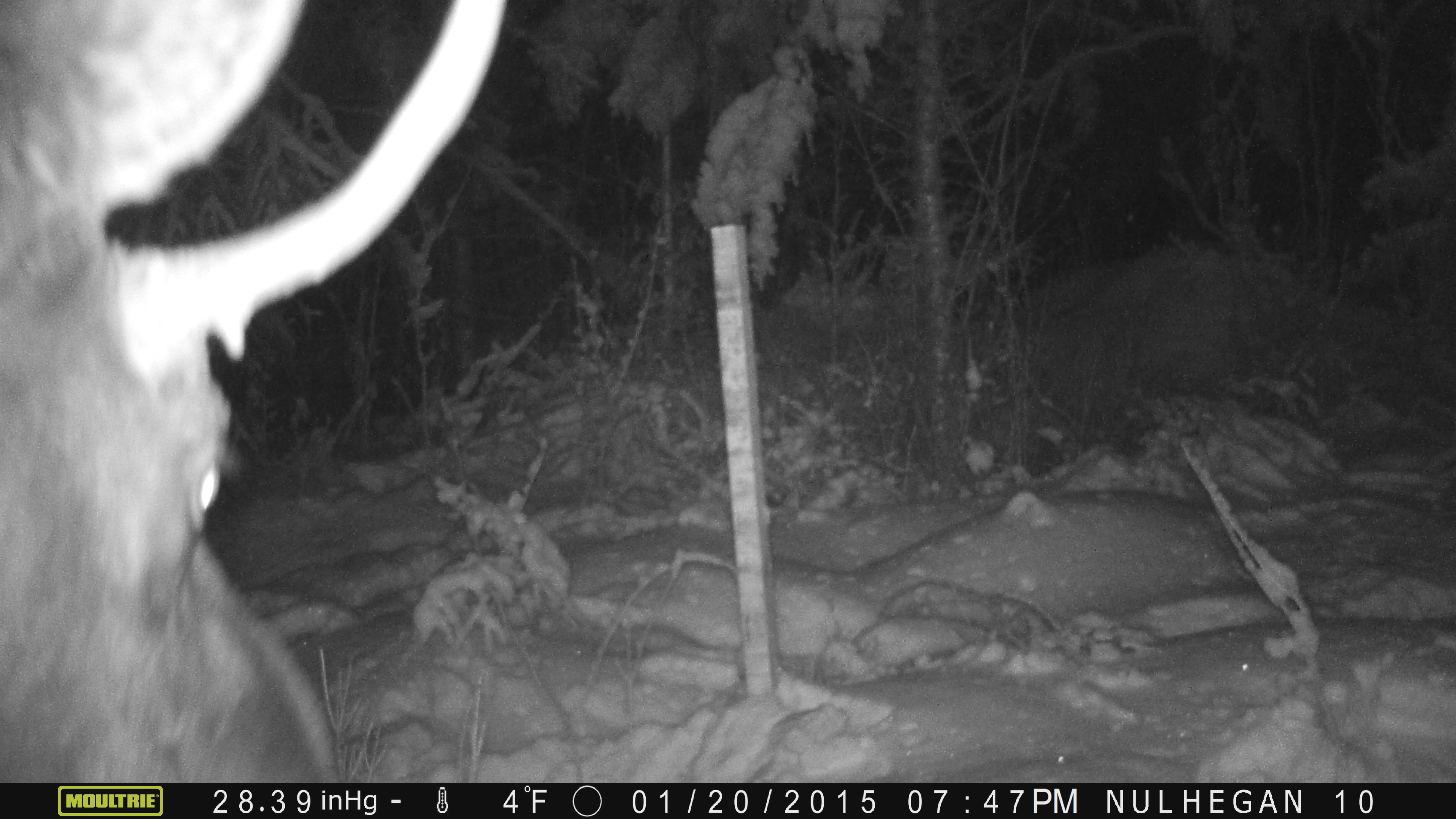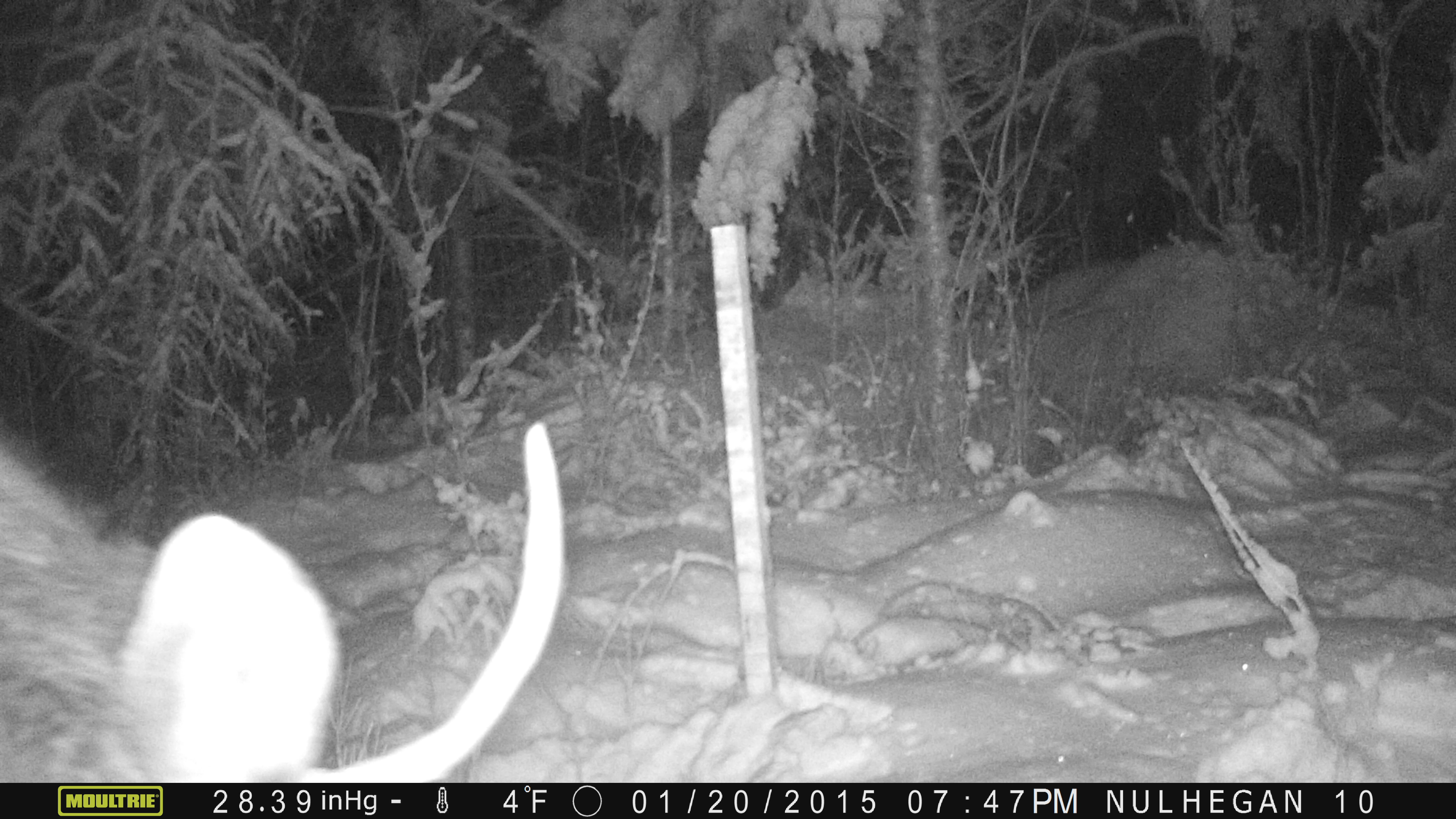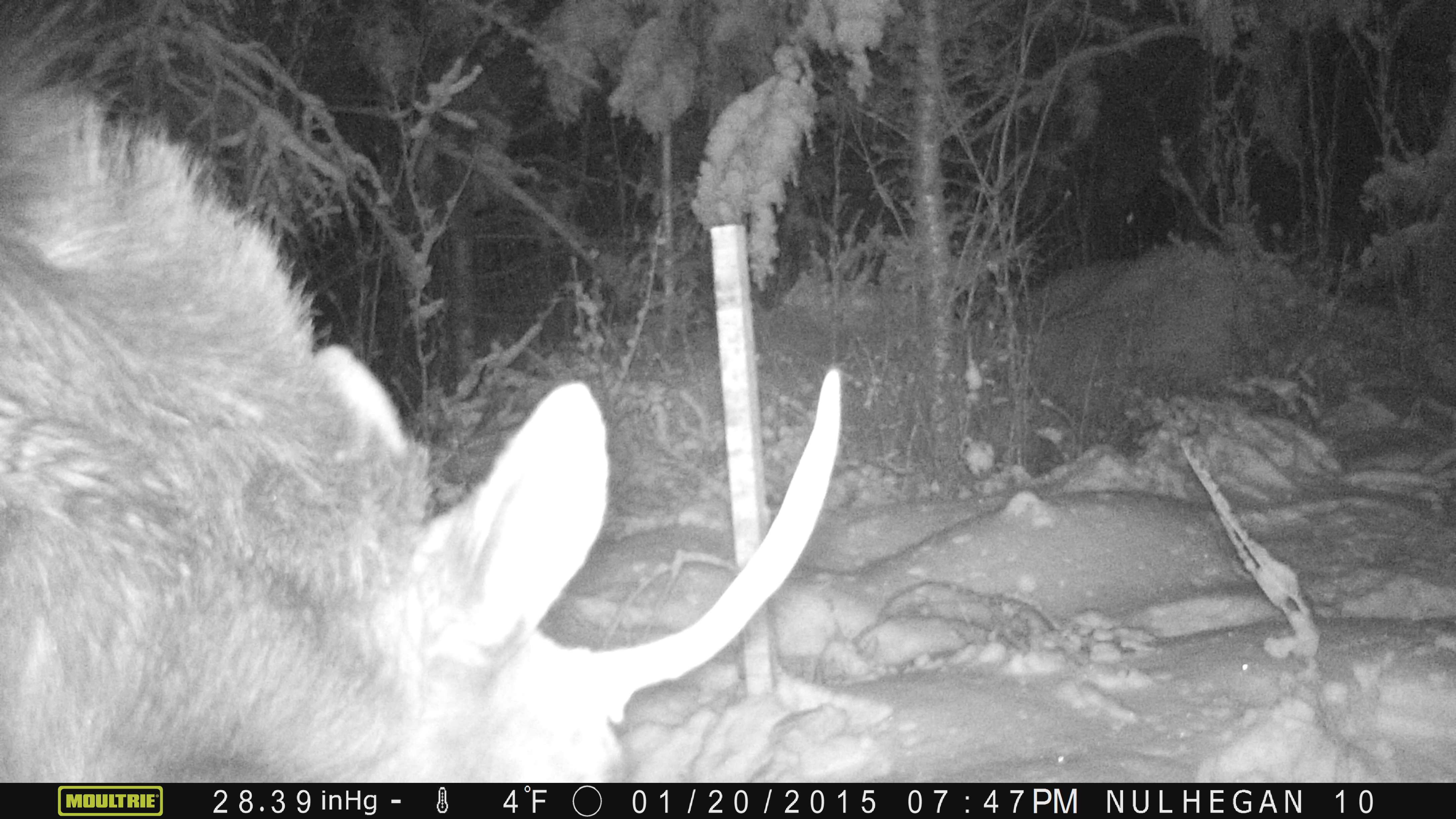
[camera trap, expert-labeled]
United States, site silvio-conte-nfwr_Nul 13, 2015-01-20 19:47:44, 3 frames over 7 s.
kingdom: Animalia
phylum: Chordata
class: Mammalia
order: Artiodactyla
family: Cervidae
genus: Alces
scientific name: Alces alces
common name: moose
Moose (Alces alces).